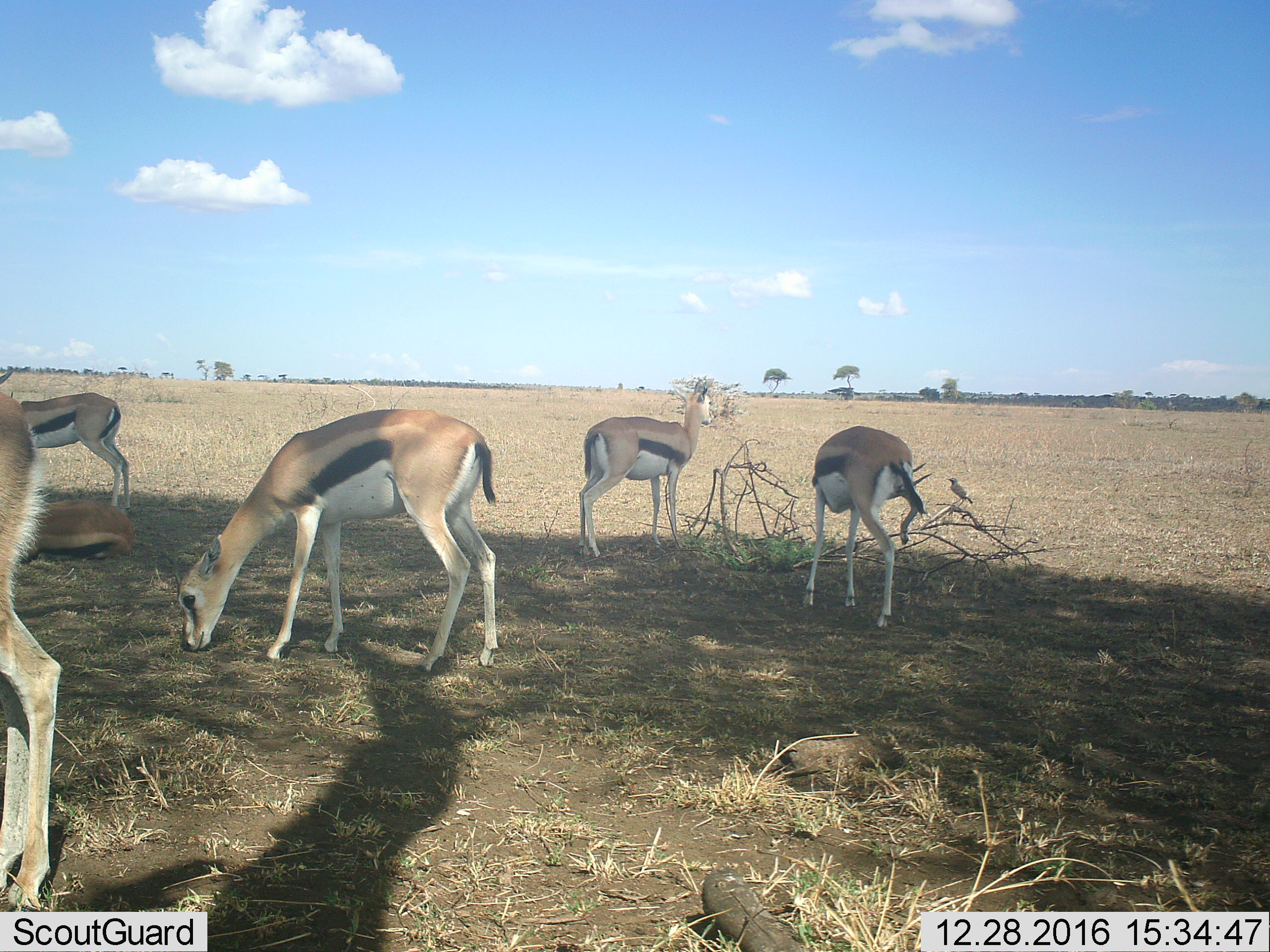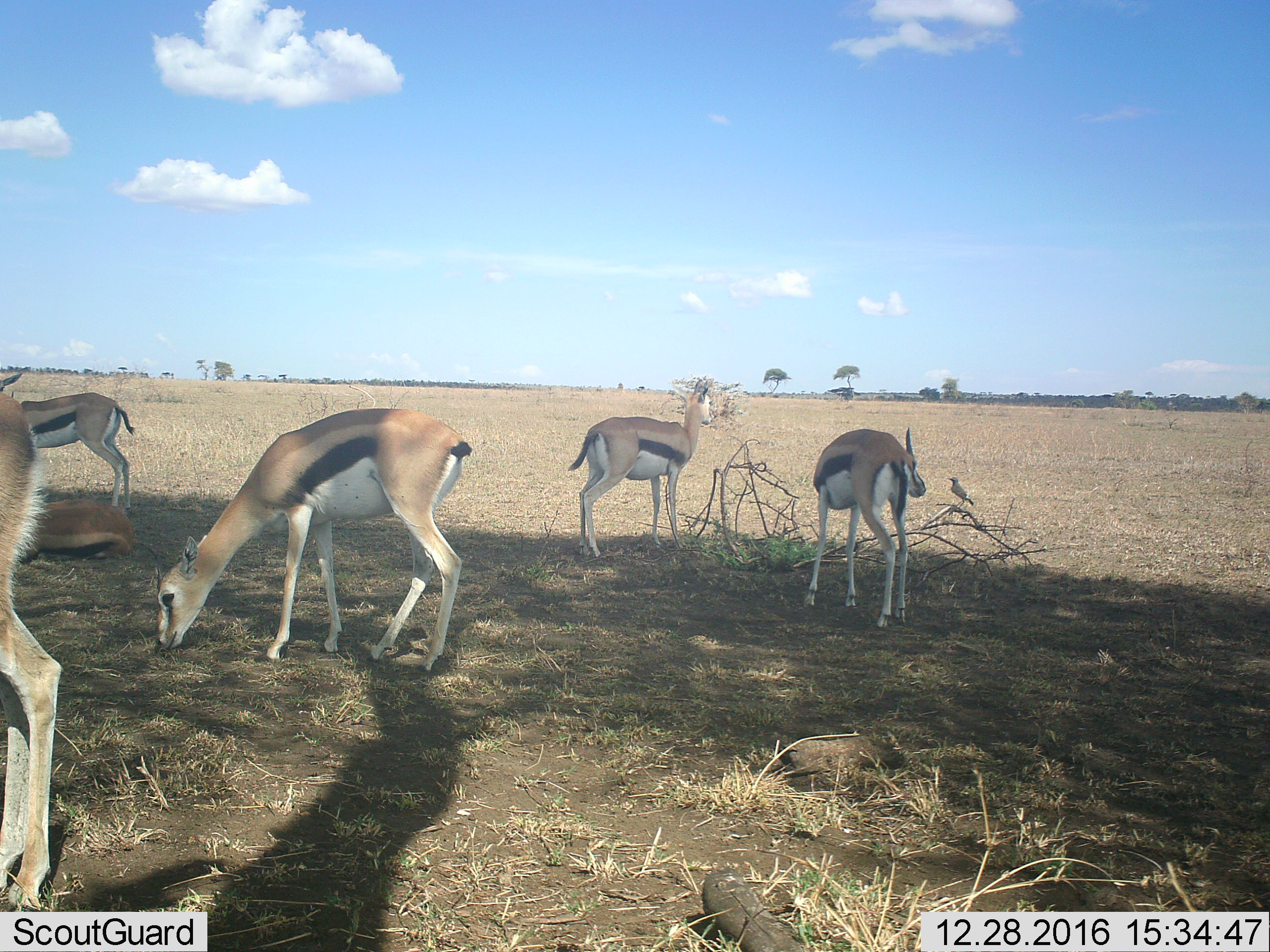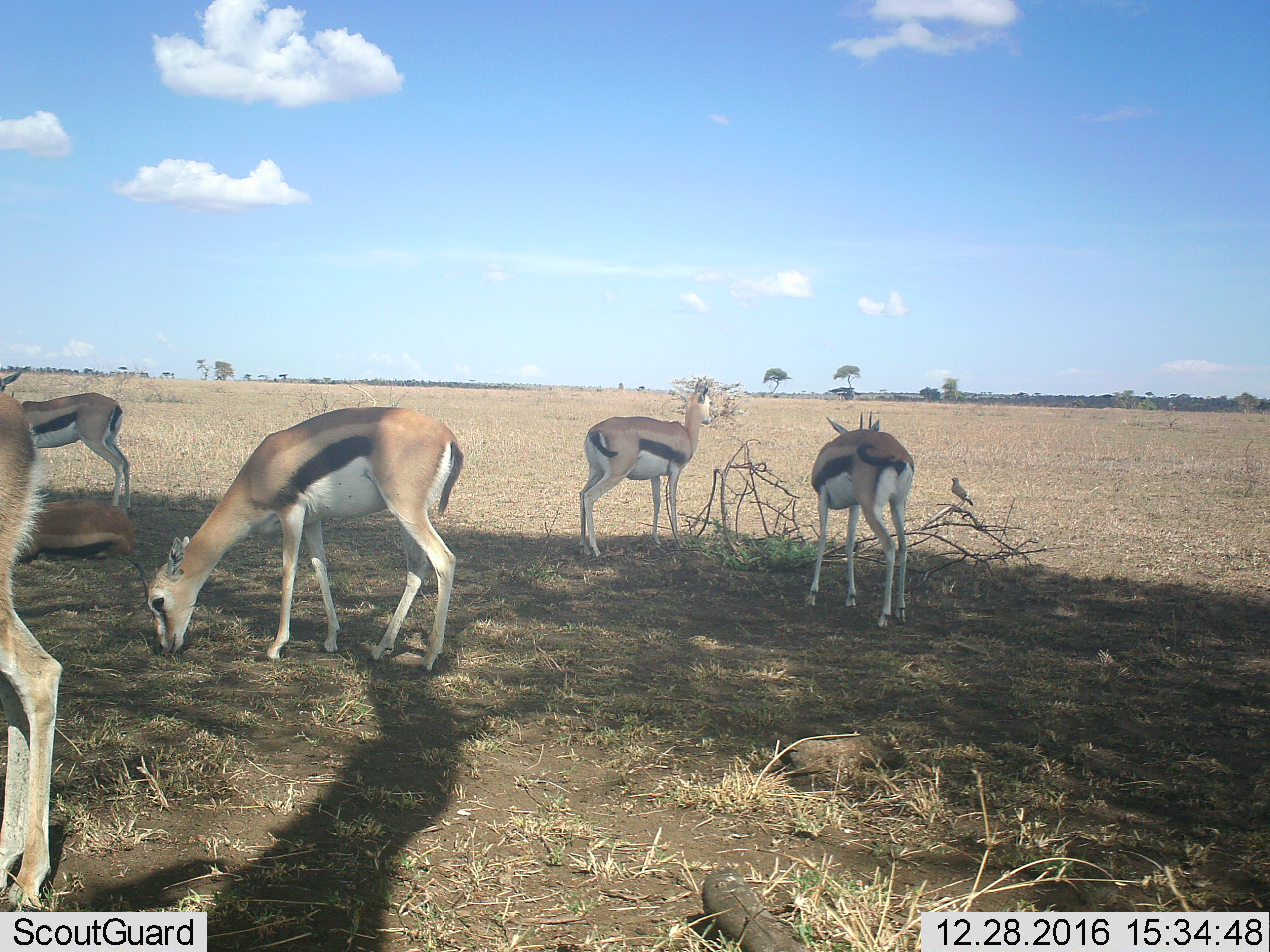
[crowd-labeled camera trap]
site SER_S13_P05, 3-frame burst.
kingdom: Animalia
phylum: Chordata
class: Aves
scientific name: Aves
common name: bird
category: birdother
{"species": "birdother (bird) (Aves)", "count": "1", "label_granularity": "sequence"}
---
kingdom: Animalia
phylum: Chordata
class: Mammalia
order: Artiodactyla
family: Bovidae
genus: Eudorcas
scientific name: Eudorcas thomsonii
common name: thomson's gazelle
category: gazellethomsons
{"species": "gazellethomsons (thomson's gazelle) (Eudorcas thomsonii)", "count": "6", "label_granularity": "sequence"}